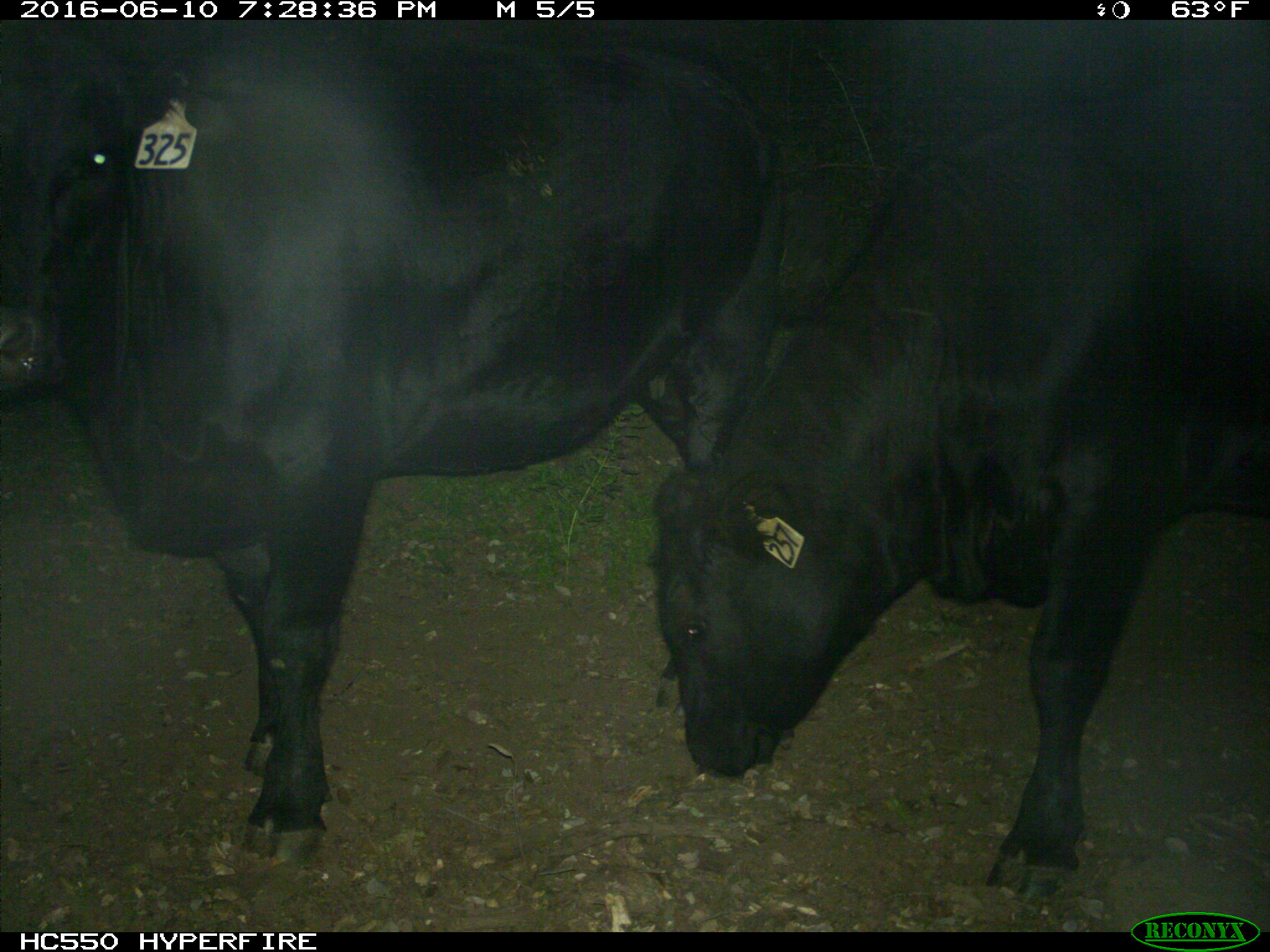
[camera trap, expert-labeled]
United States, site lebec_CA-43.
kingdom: Animalia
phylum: Chordata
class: Mammalia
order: Artiodactyla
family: Bovidae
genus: Bos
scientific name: Bos taurus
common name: domestic cow